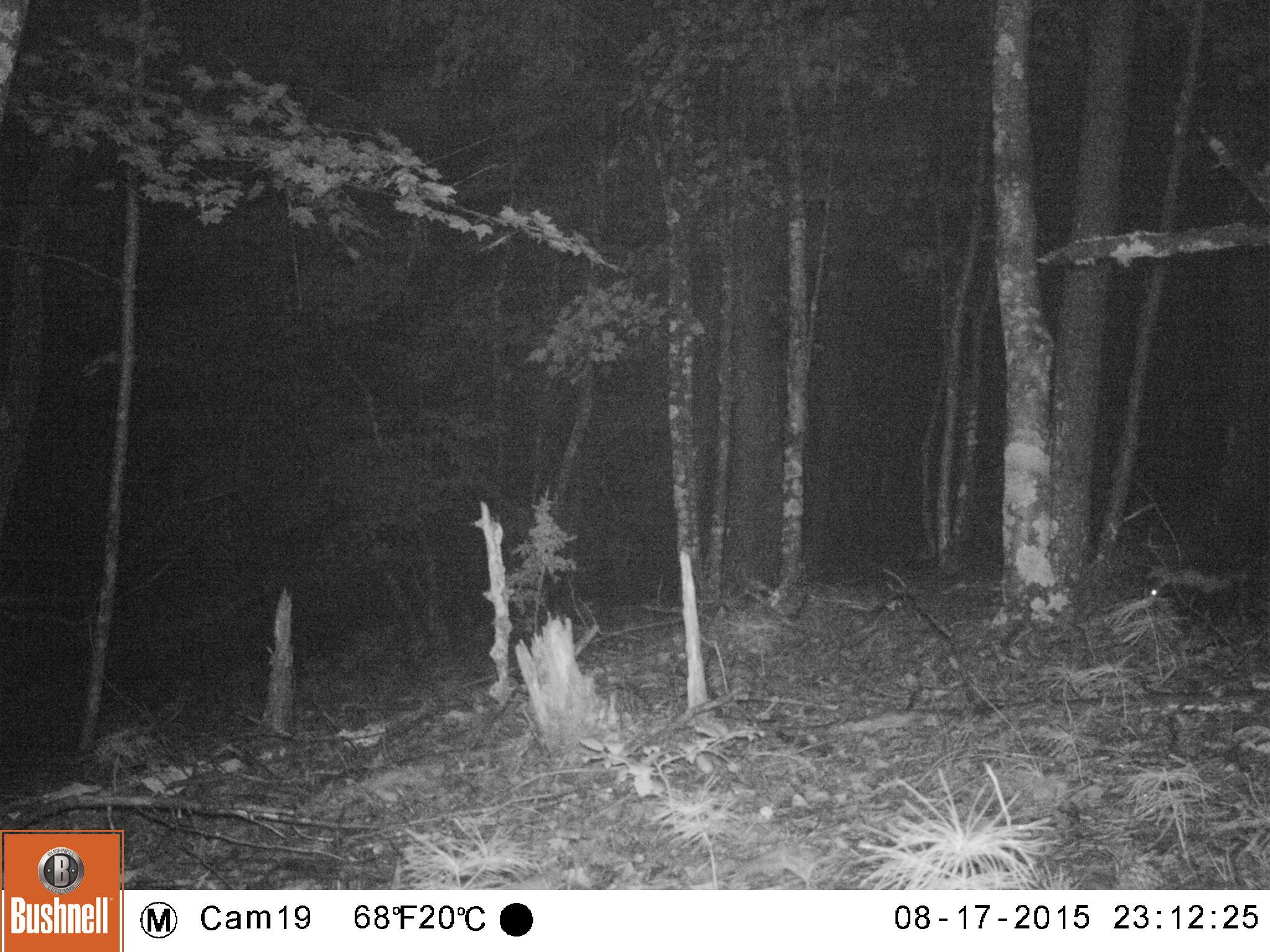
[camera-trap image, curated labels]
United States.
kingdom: Animalia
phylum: Chordata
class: Mammalia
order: Carnivora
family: Mephitidae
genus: Mephitis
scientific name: Mephitis mephitis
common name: striped skunk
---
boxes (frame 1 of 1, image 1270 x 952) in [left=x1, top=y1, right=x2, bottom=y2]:
Striped Skunk: [left=1142, top=548, right=1270, bottom=624]